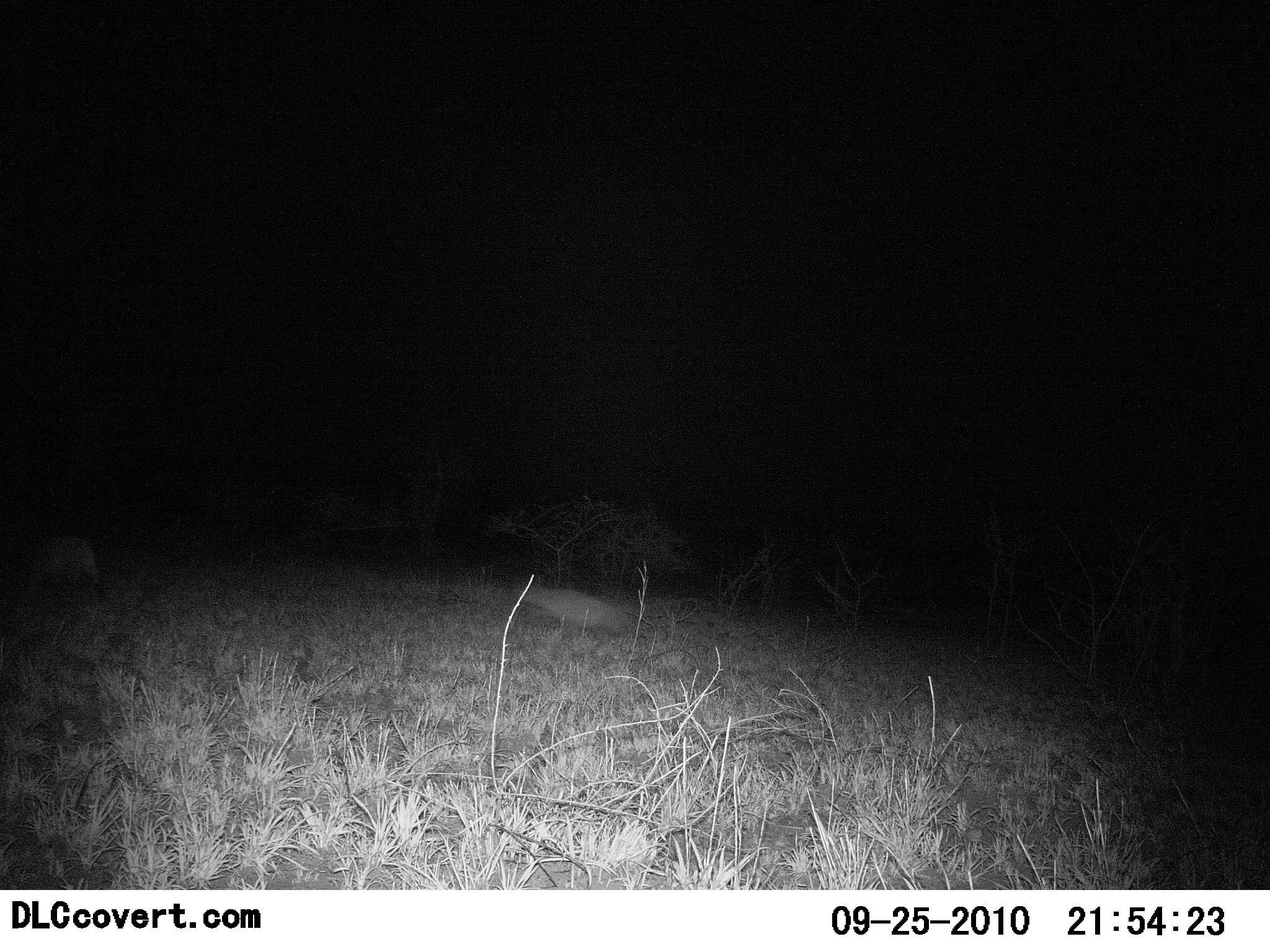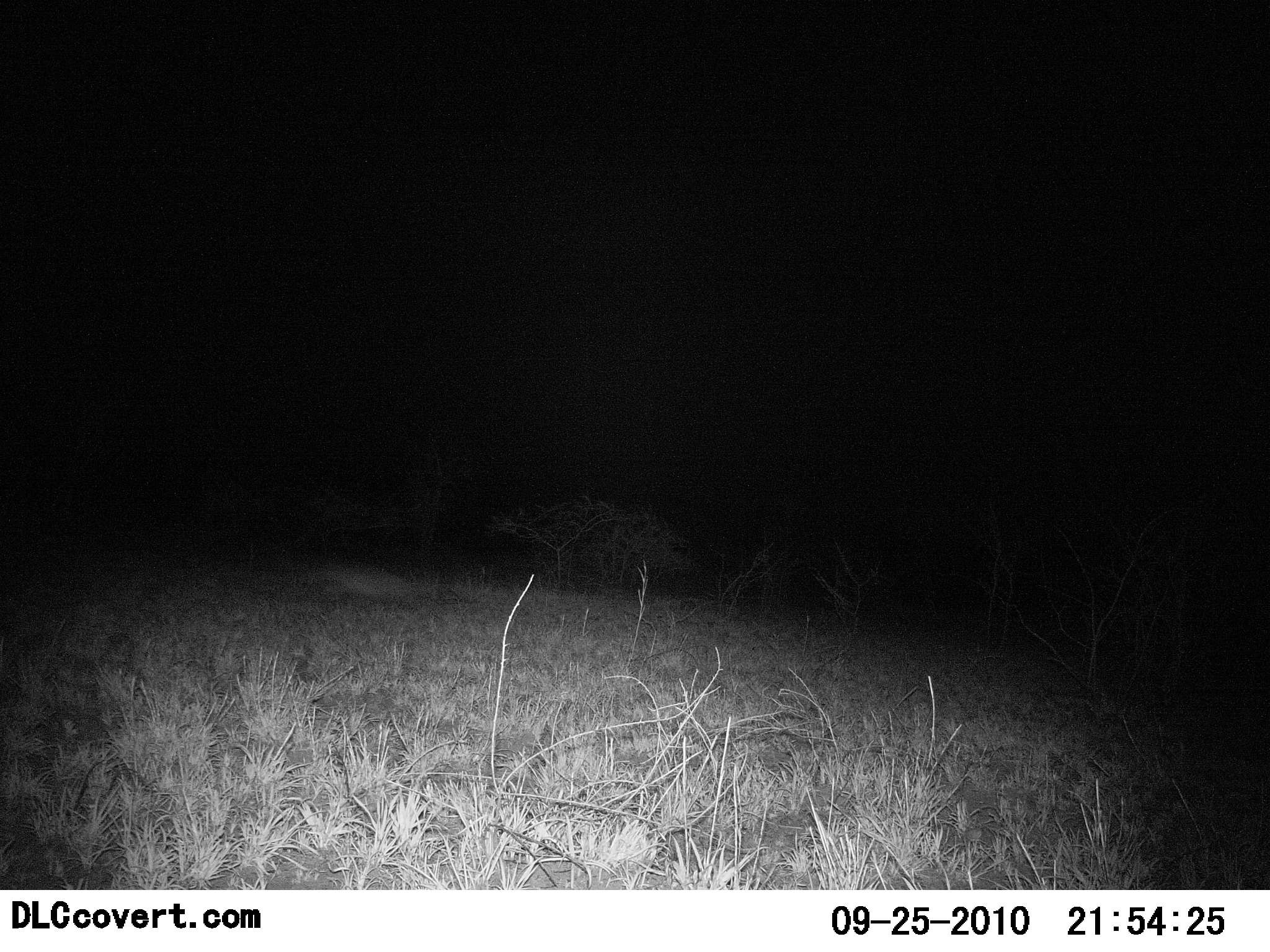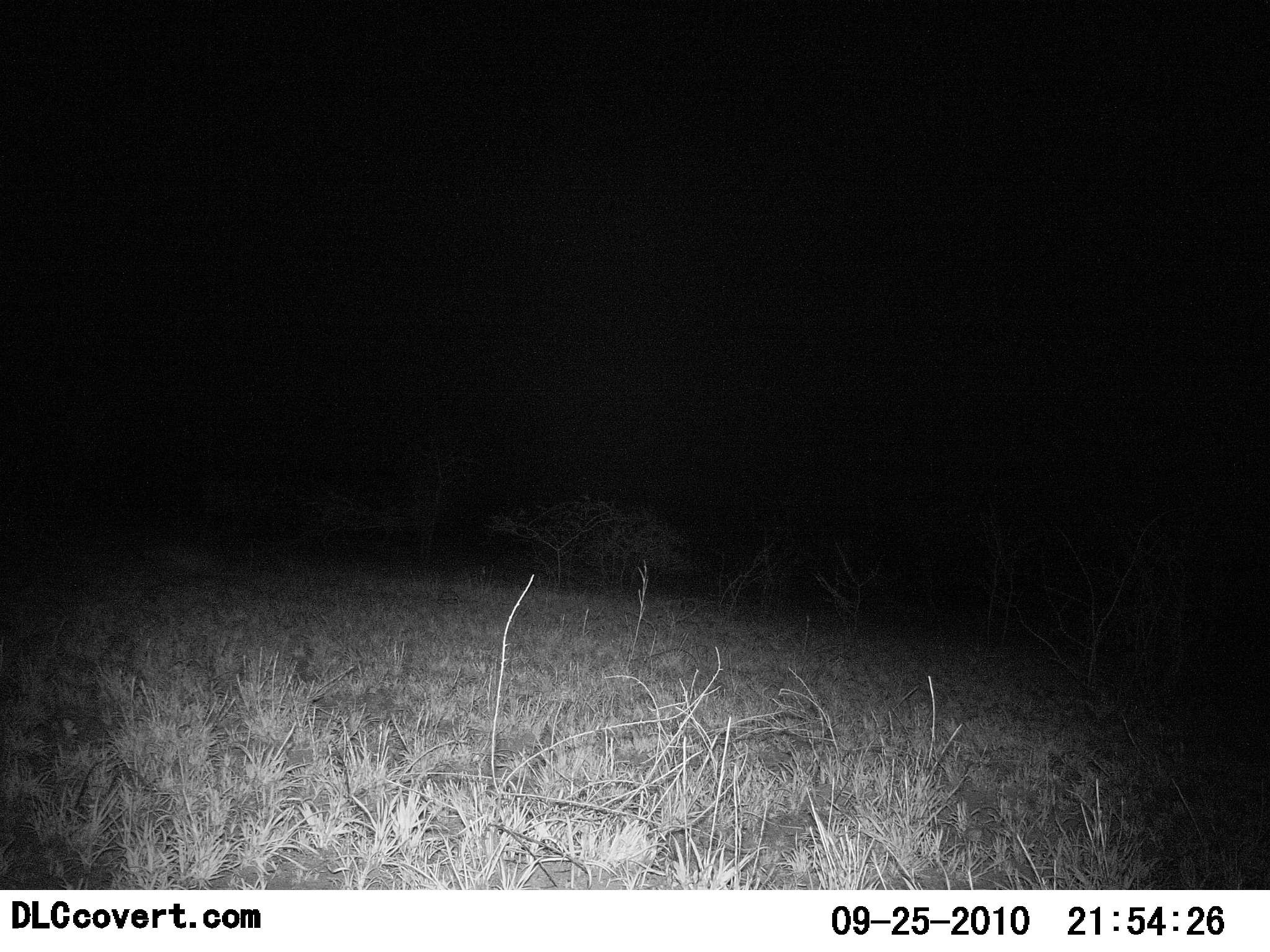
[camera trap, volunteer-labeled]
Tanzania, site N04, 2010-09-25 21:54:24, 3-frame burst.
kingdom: Animalia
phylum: Chordata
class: Mammalia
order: Carnivora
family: Hyaenidae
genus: Crocuta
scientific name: Crocuta crocuta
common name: spotted hyena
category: hyenaspotted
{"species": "hyenaspotted (spotted hyena) (Crocuta crocuta)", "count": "2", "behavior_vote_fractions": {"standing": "0%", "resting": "0%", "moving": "100%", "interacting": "8%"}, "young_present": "0%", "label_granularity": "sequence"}